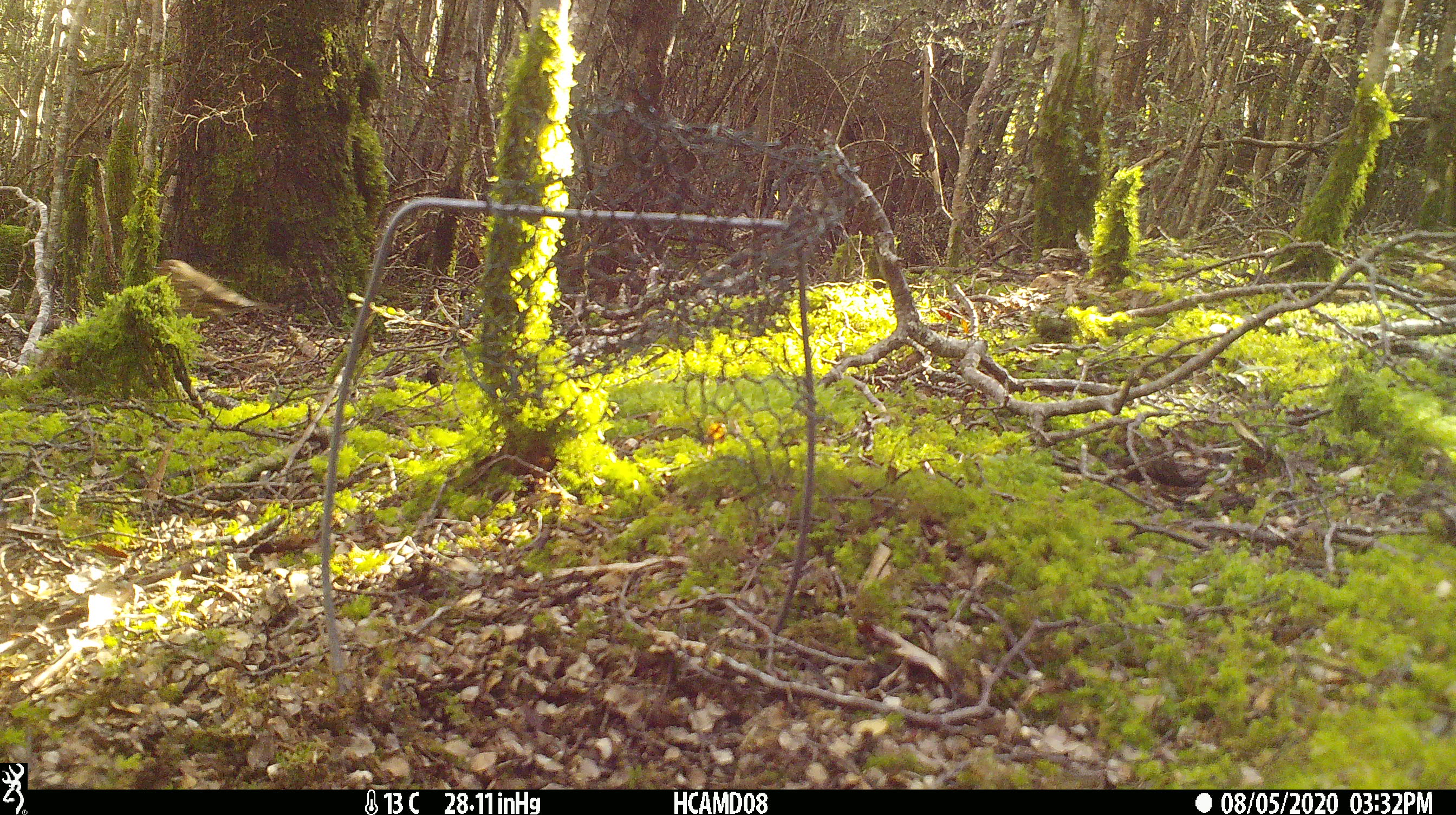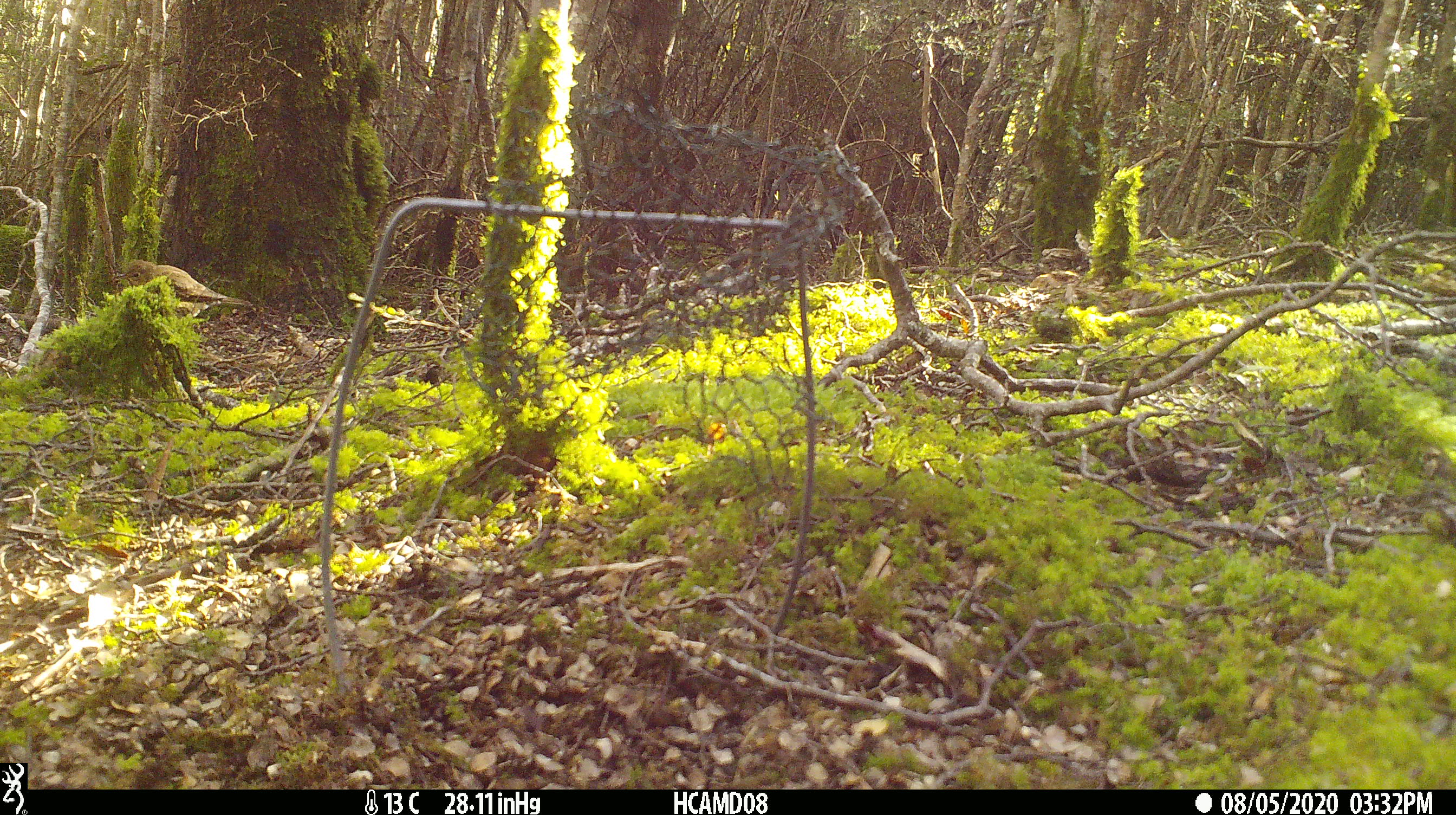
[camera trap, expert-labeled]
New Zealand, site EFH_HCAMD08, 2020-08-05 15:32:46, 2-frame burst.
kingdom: Animalia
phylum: Chordata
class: Aves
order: Passeriformes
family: Turdidae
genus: Turdus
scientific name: Turdus philomelos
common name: song thrush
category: thrush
Thrush (song thrush) (Turdus philomelos).